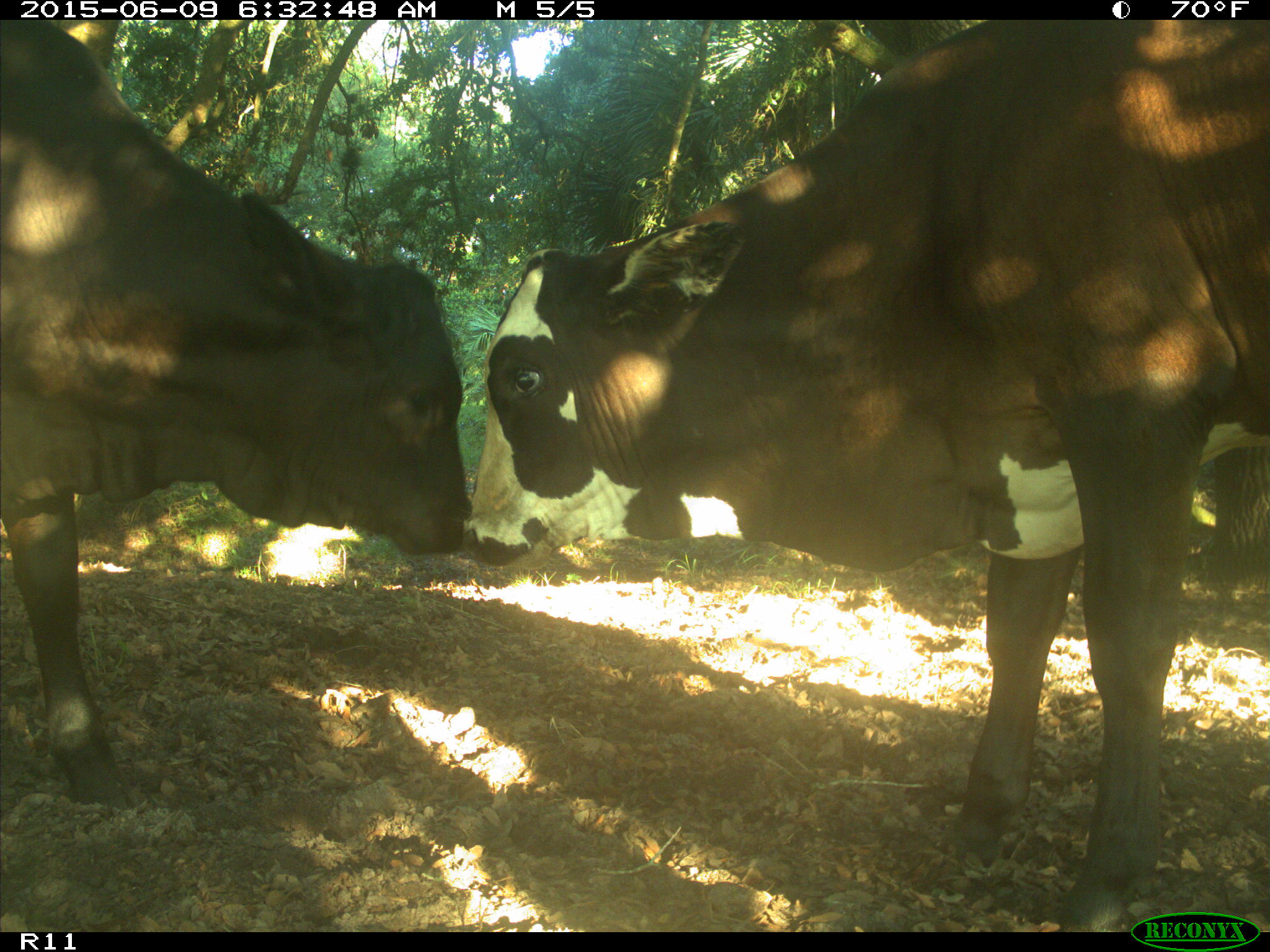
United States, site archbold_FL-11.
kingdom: Animalia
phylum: Chordata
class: Mammalia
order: Artiodactyla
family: Bovidae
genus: Bos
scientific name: Bos taurus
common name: domestic cow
Bos taurus (domestic cow).